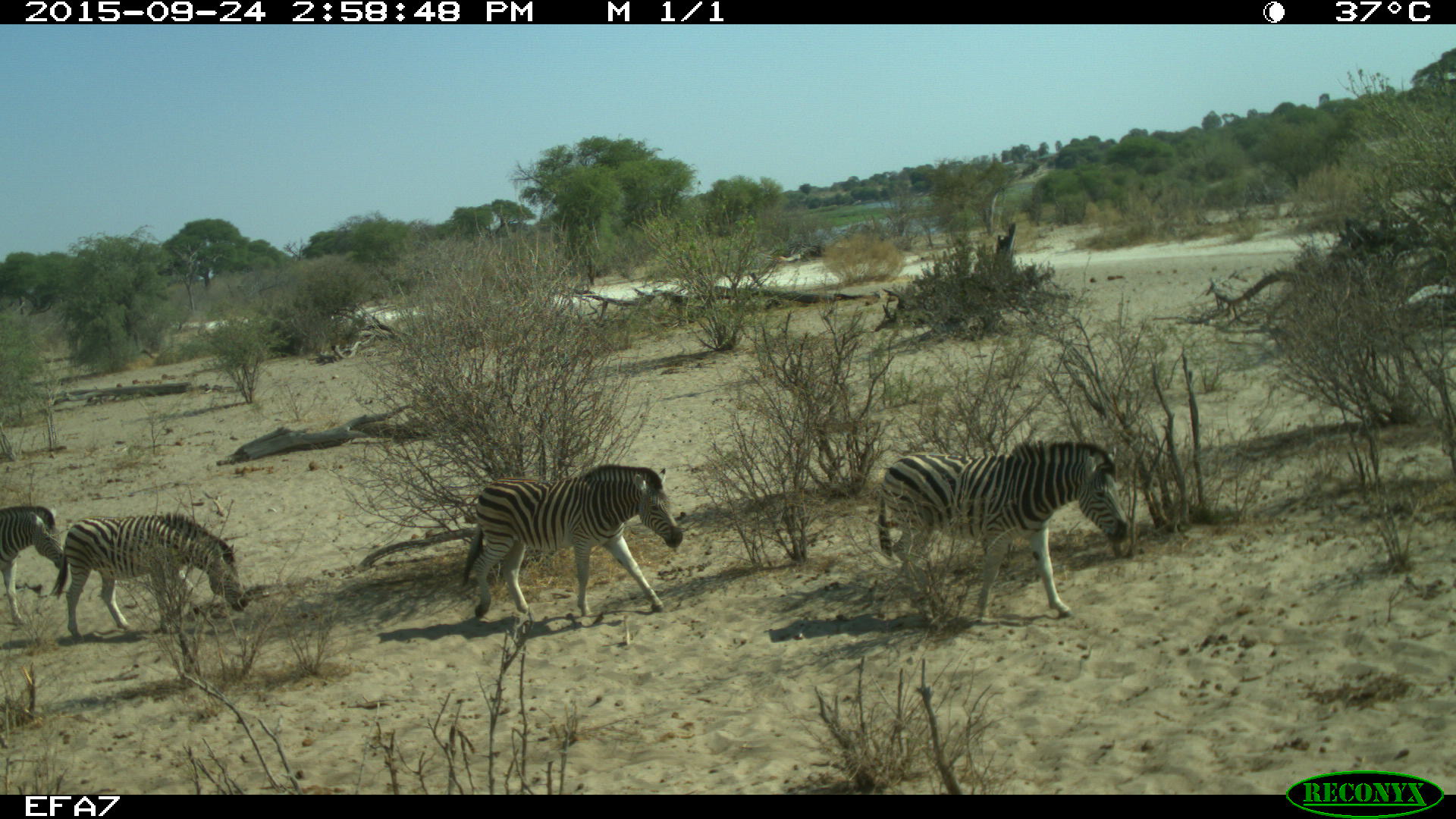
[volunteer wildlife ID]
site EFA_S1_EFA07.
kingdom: Animalia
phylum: Chordata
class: Mammalia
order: Perissodactyla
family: Equidae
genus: Equus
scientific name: Equus quagga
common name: plains zebra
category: zebraplains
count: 4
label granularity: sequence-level